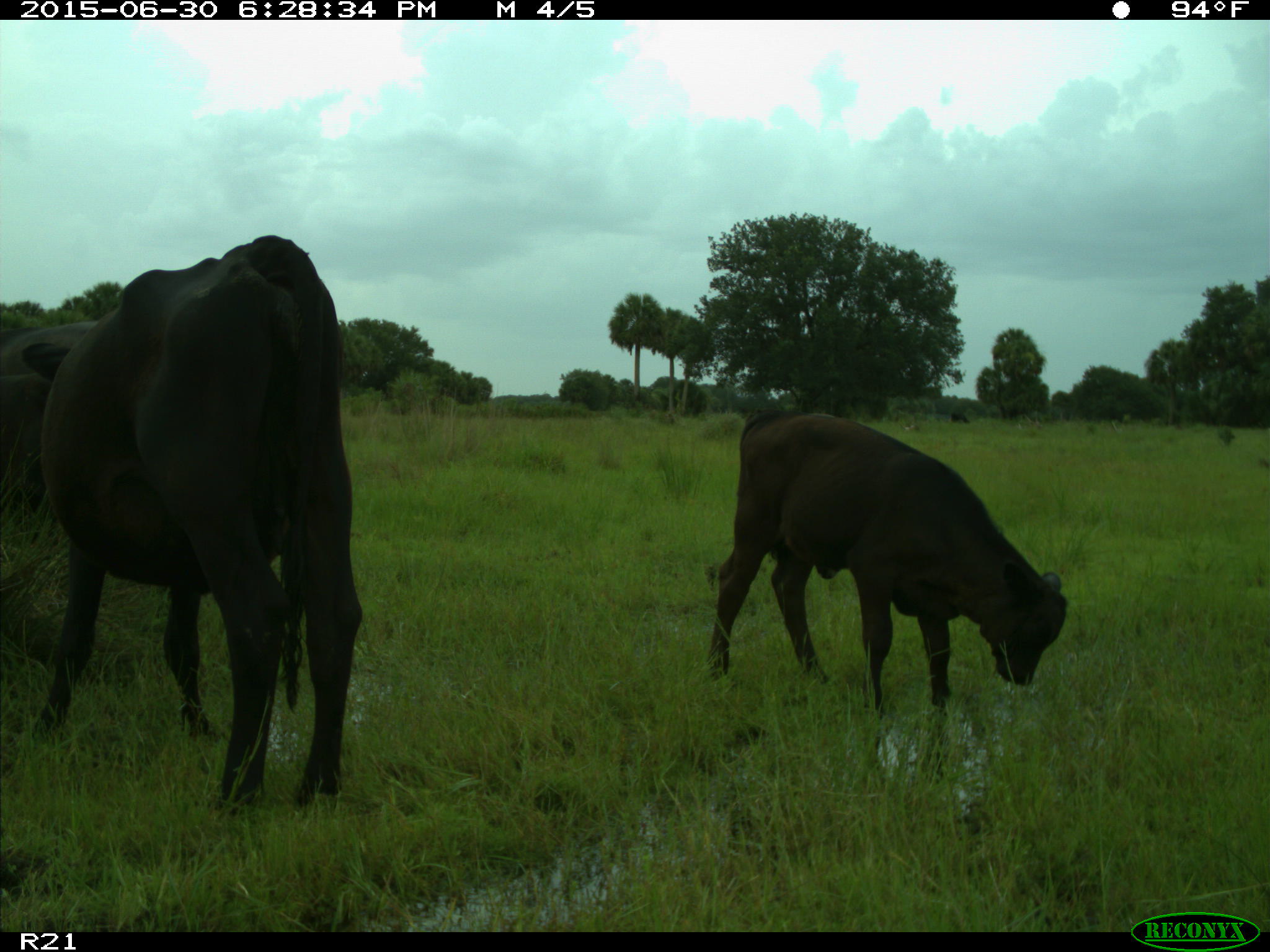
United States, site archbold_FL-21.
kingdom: Animalia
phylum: Chordata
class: Mammalia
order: Artiodactyla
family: Bovidae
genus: Bos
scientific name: Bos taurus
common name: domestic cow